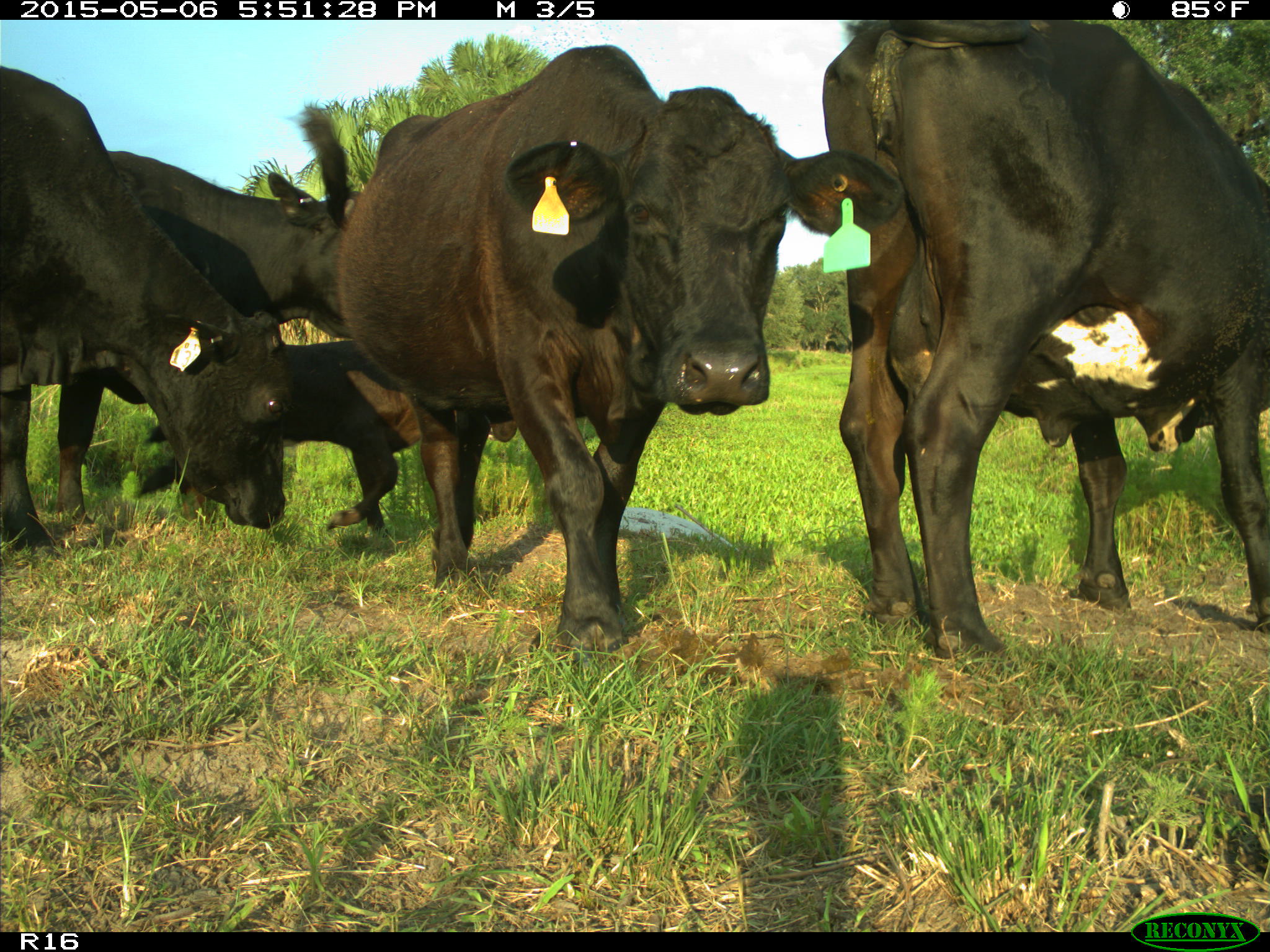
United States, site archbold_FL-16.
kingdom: Animalia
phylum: Chordata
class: Mammalia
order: Artiodactyla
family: Bovidae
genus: Bos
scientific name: Bos taurus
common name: domestic cow